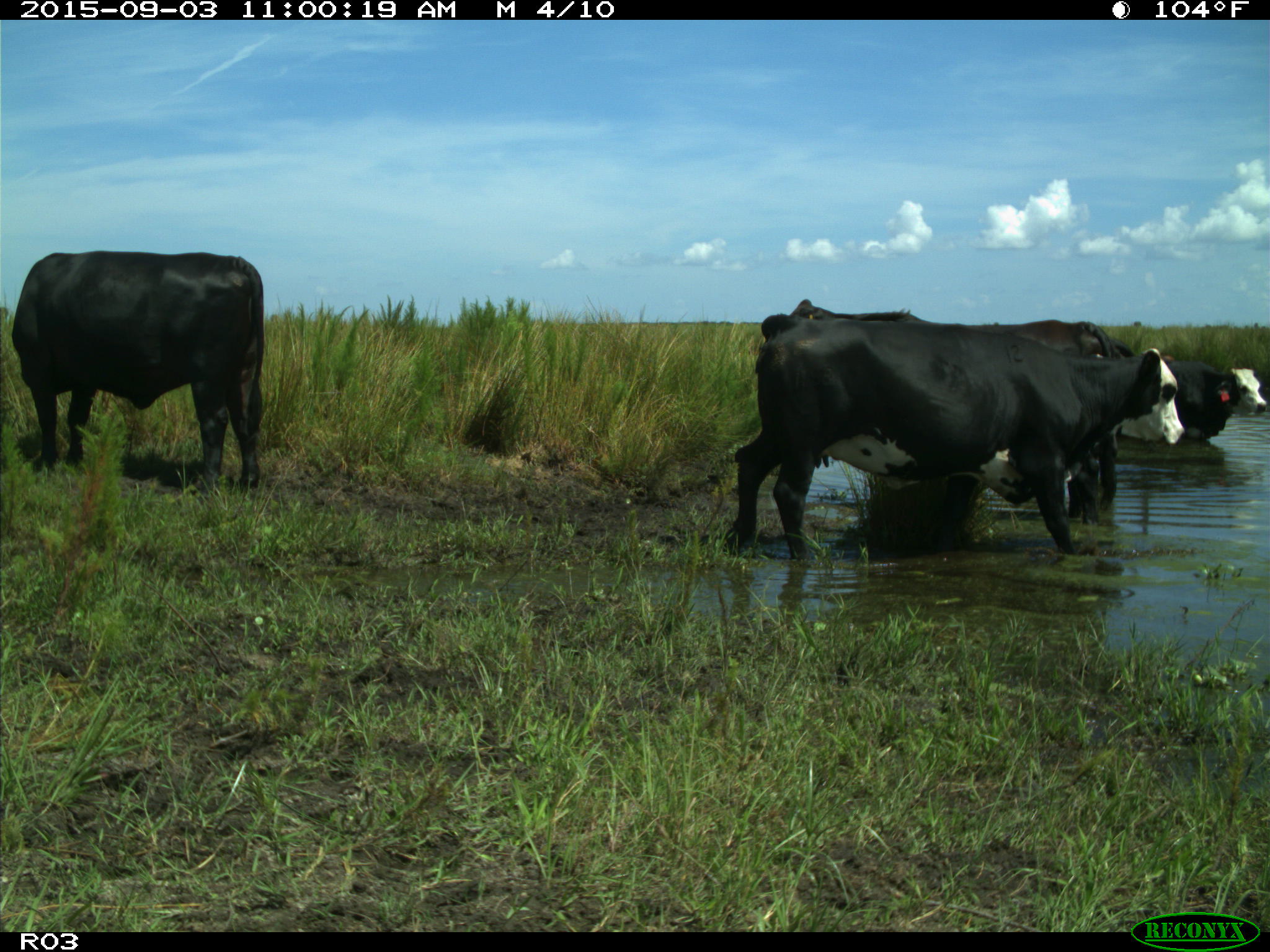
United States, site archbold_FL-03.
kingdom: Animalia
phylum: Chordata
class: Mammalia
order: Artiodactyla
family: Bovidae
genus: Bos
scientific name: Bos taurus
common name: domestic cow